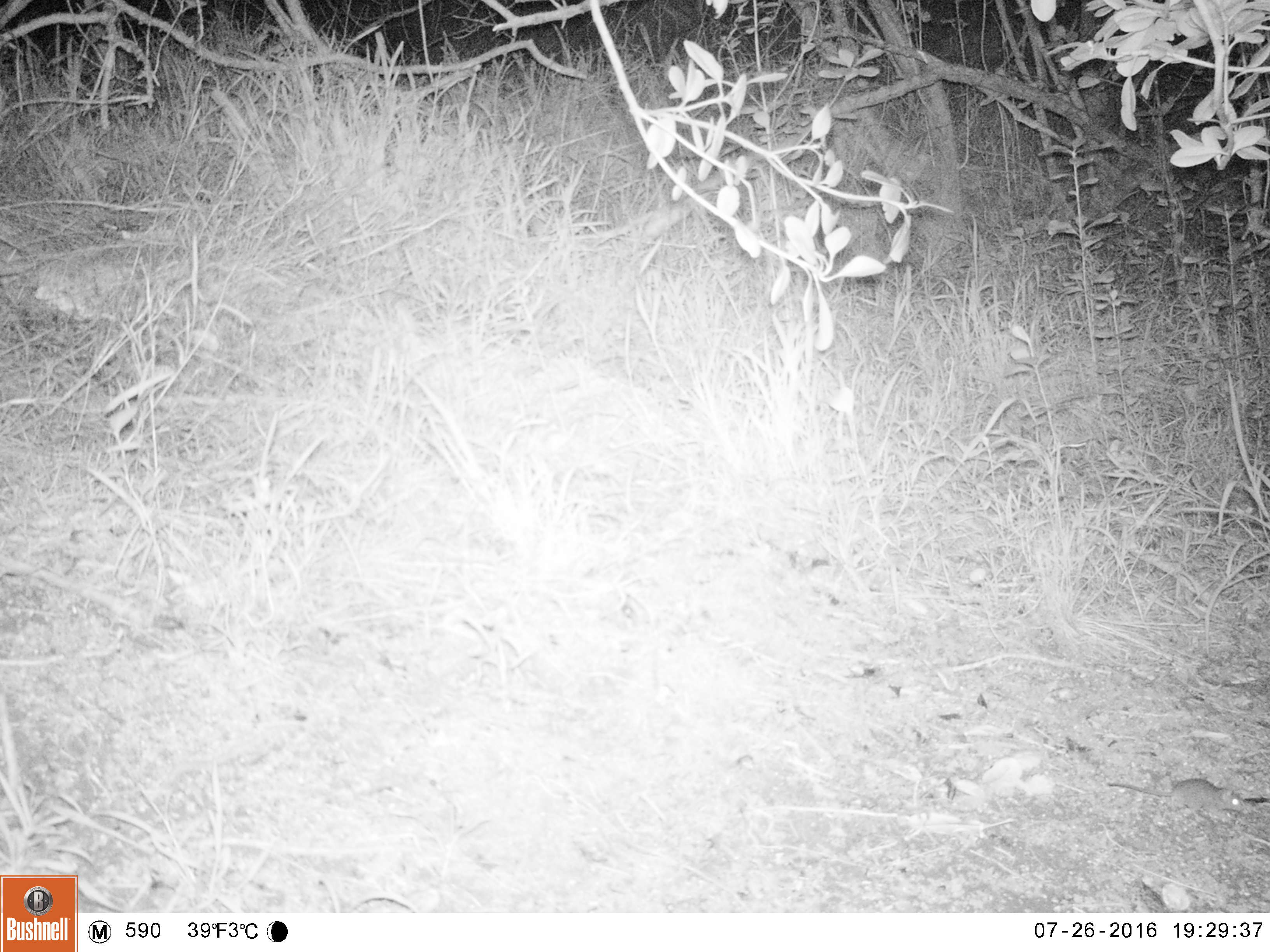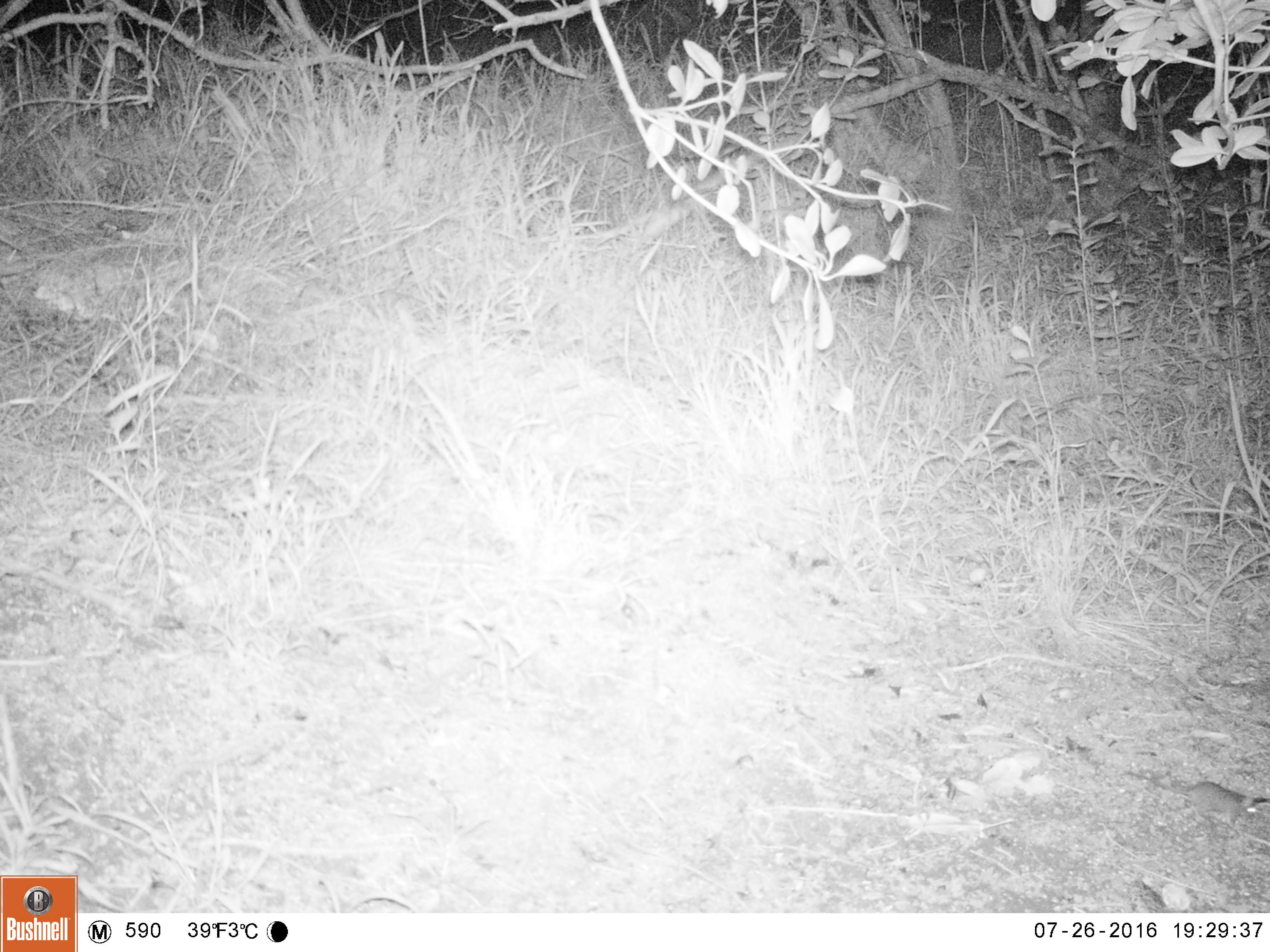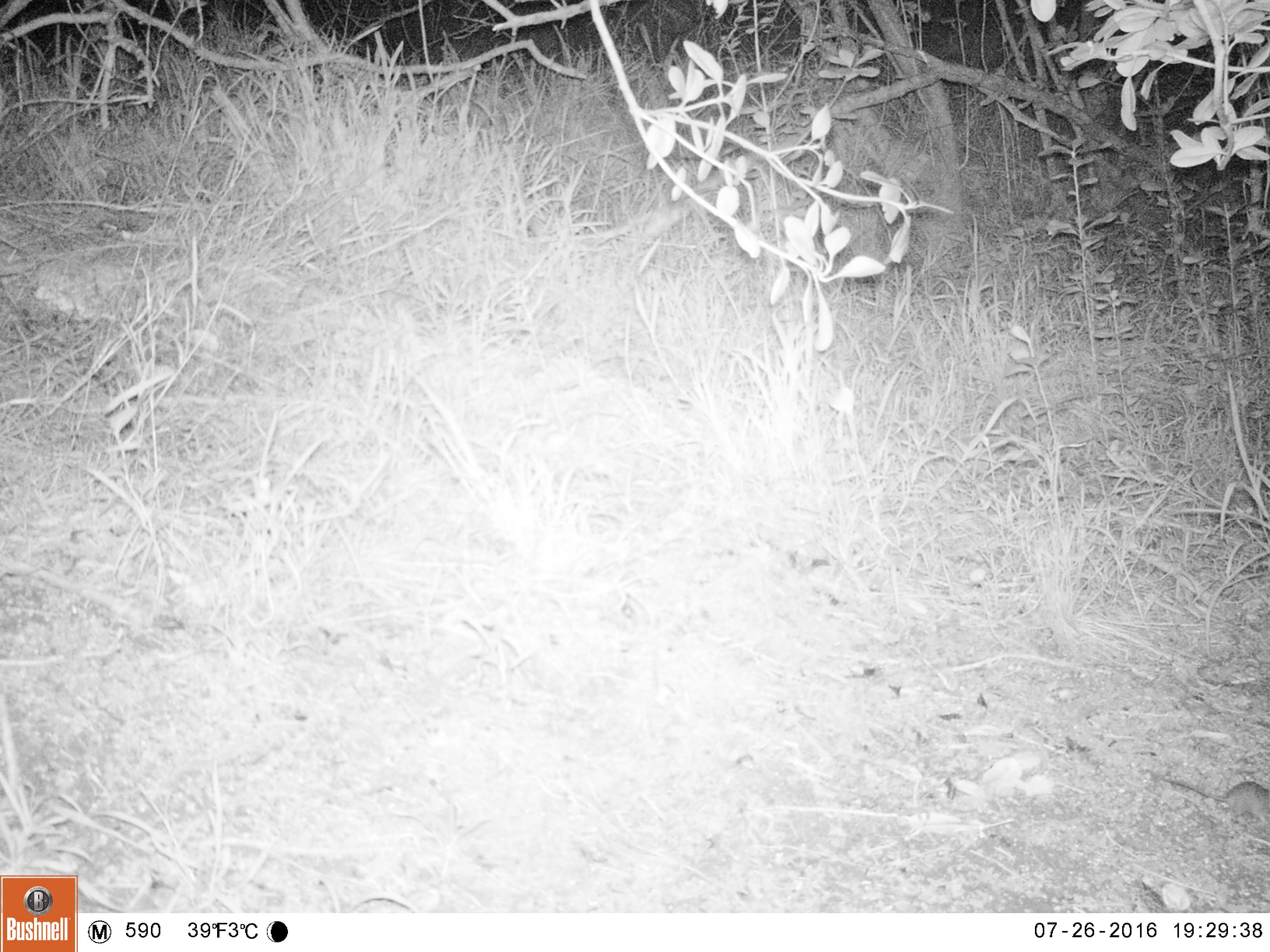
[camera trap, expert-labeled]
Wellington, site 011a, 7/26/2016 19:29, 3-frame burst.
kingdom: Animalia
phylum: Chordata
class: Mammalia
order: Rodentia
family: Muridae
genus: Mus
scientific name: Mus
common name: mouse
Mouse (Mus).